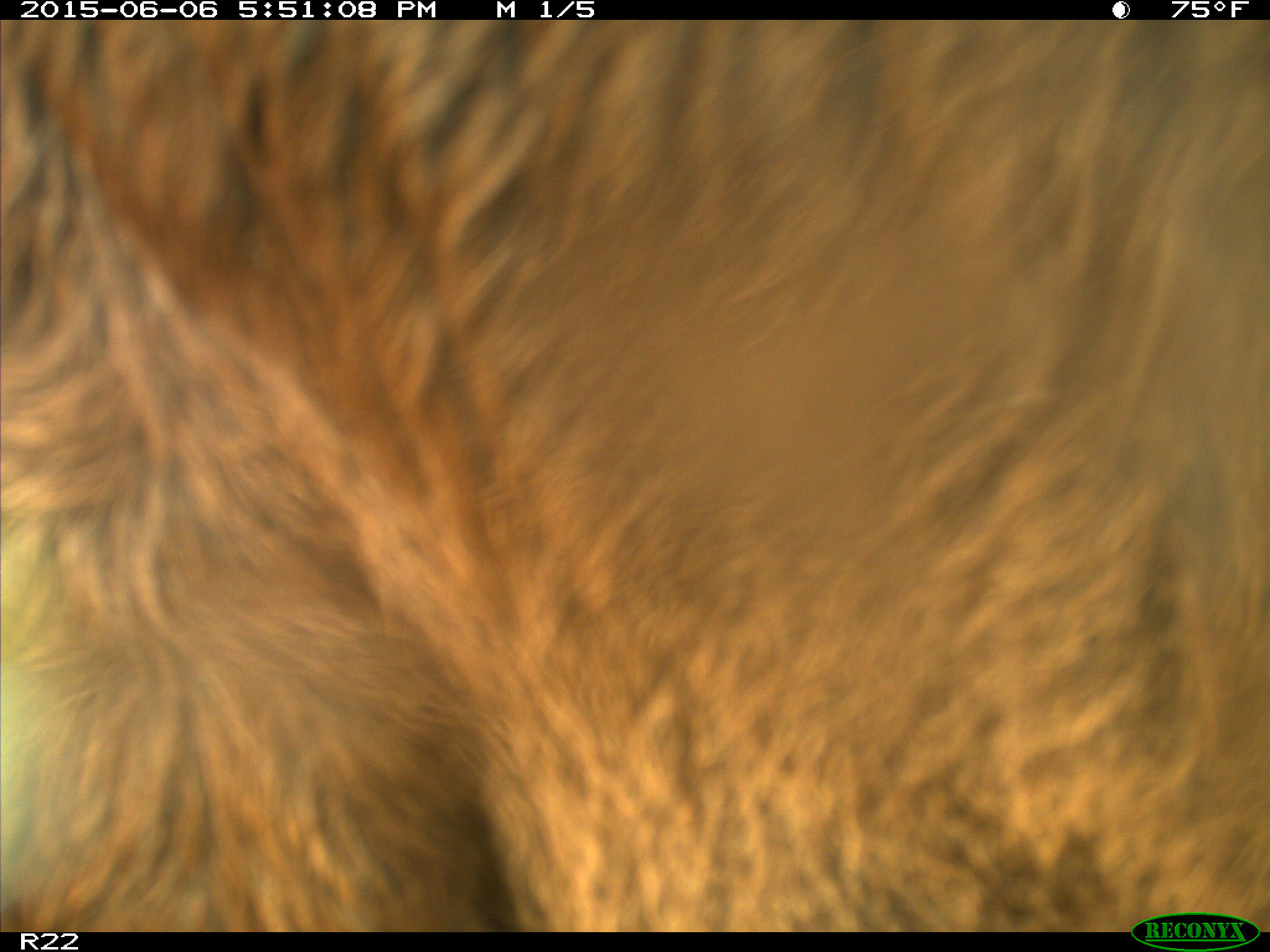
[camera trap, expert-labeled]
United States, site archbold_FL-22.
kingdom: Animalia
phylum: Chordata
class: Mammalia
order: Artiodactyla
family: Bovidae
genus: Bos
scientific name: Bos taurus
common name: domestic cow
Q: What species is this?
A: Bos taurus (domestic cow).